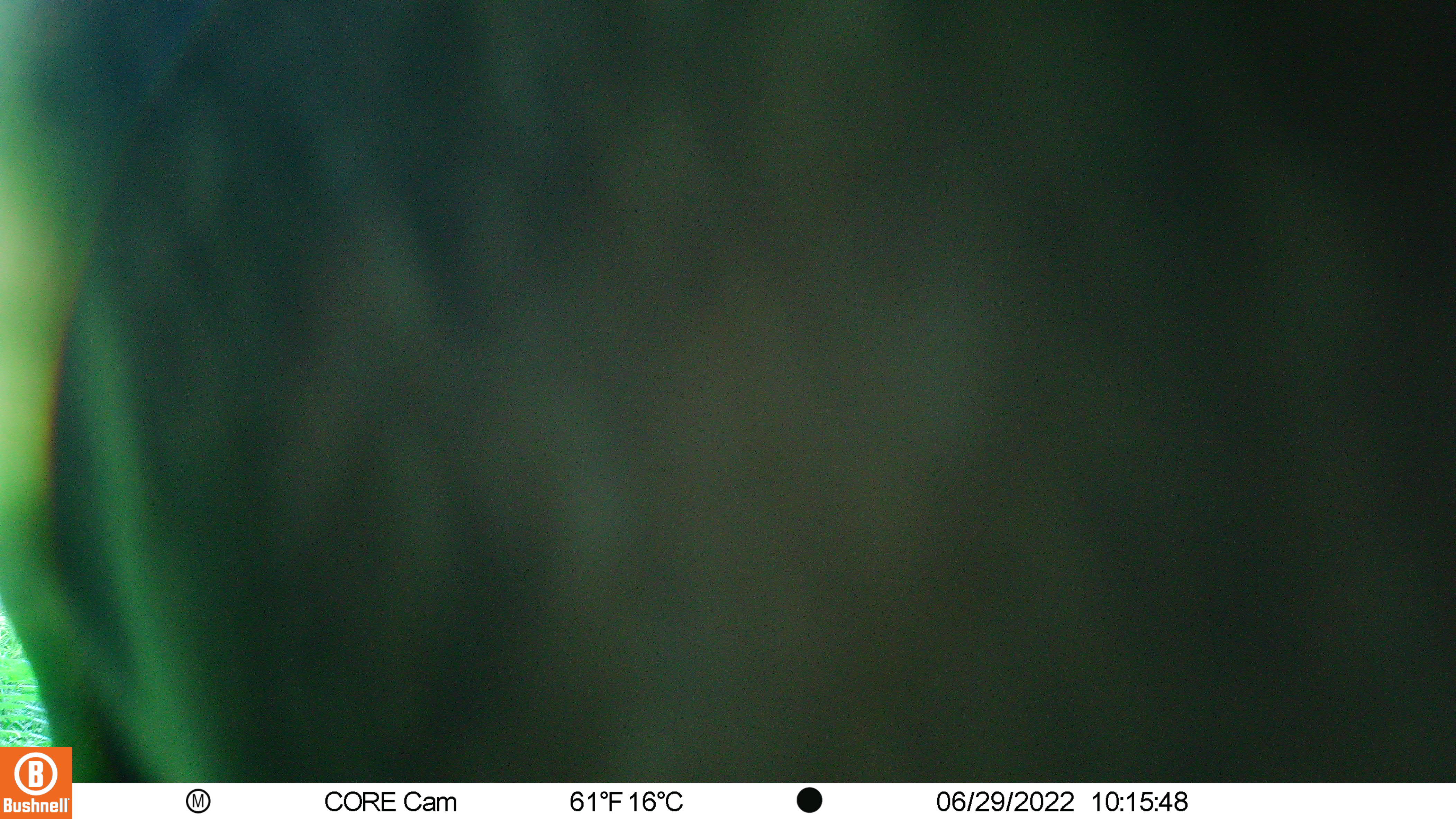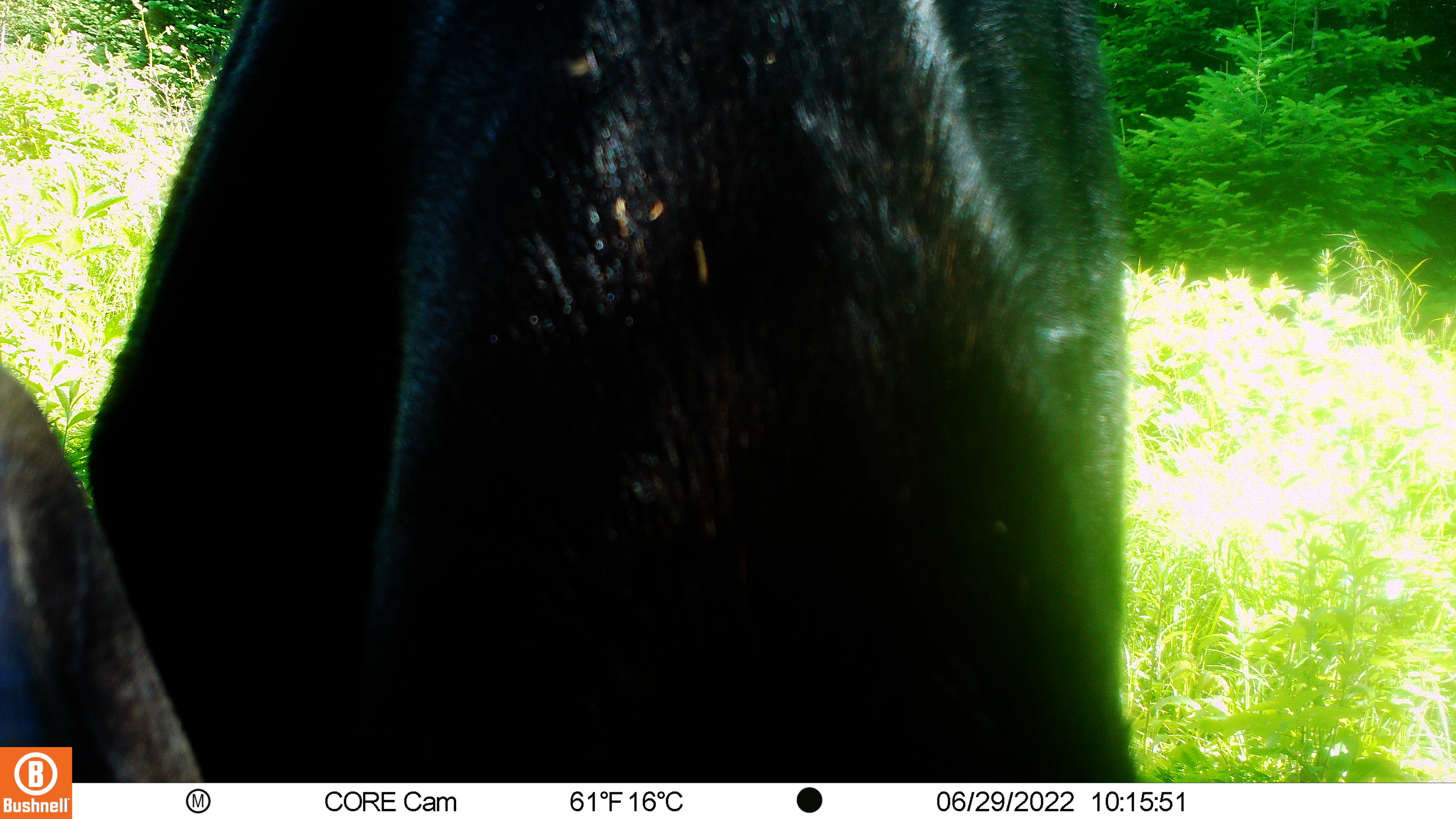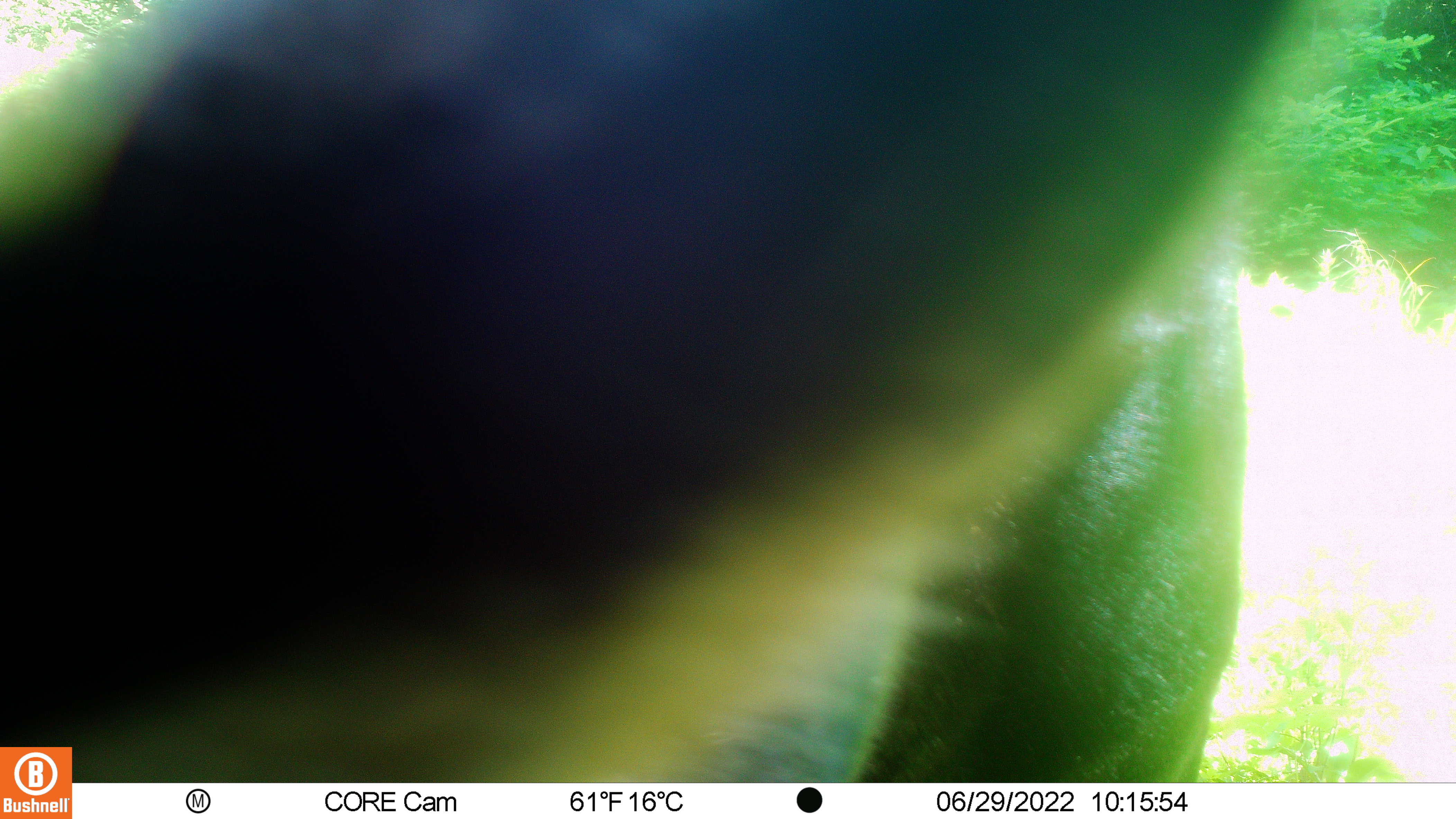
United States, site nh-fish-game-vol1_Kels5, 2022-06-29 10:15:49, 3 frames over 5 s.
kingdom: Animalia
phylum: Chordata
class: Mammalia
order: Artiodactyla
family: Cervidae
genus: Alces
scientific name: Alces alces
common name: moose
Moose (Alces alces).